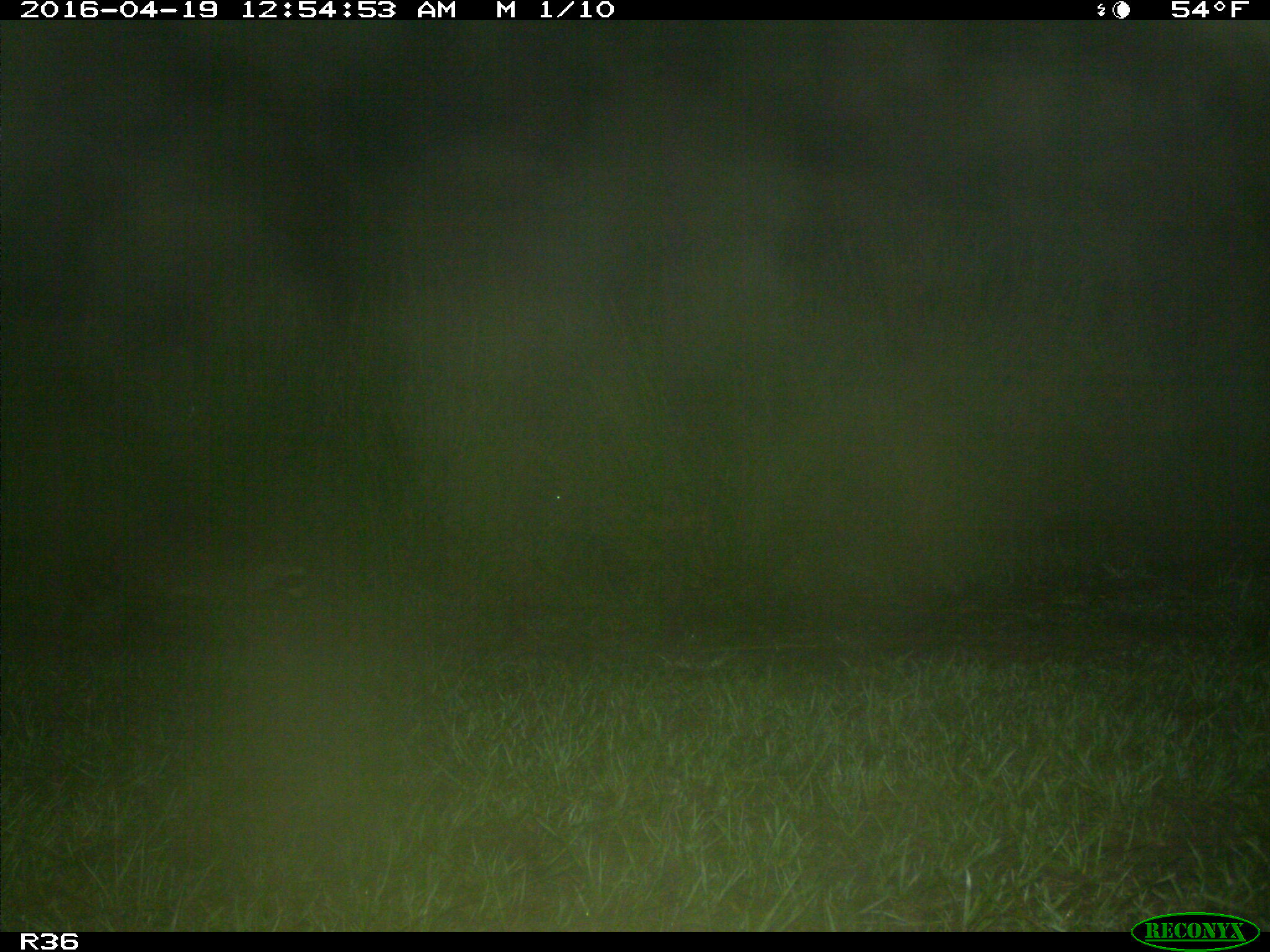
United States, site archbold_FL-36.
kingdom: Animalia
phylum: Chordata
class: Mammalia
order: Carnivora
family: Procyonidae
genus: Procyon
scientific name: Procyon lotor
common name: common raccoon